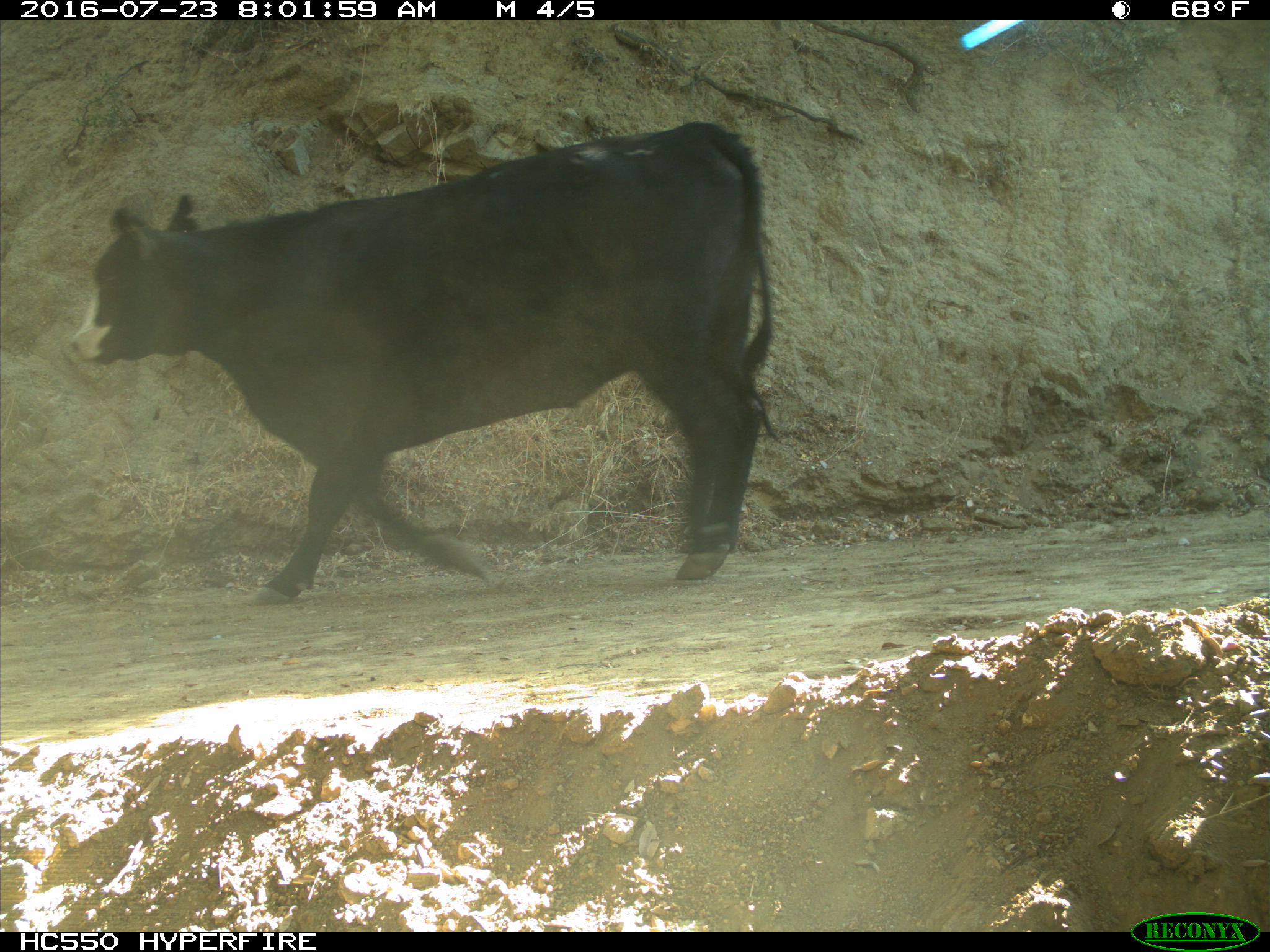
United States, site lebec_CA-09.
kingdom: Animalia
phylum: Chordata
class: Mammalia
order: Artiodactyla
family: Bovidae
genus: Bos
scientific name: Bos taurus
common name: domestic cow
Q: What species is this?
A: Bos taurus (domestic cow).